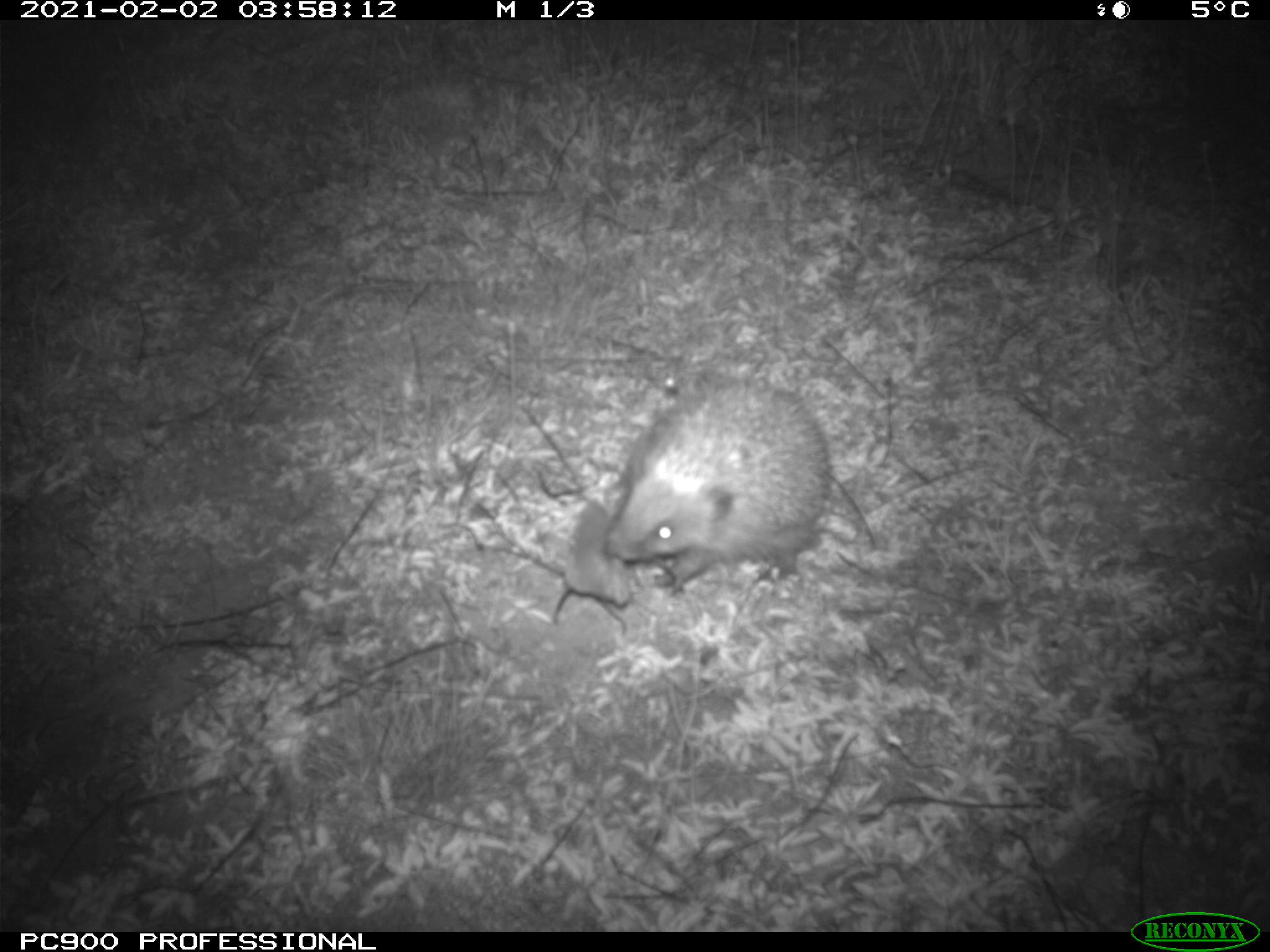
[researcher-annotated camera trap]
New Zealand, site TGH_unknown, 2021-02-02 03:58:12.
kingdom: Animalia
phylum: Chordata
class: Mammalia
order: Eulipotyphla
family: Erinaceidae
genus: Erinaceus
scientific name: Erinaceus europaeus europaeus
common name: european hedgehog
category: hedgehog